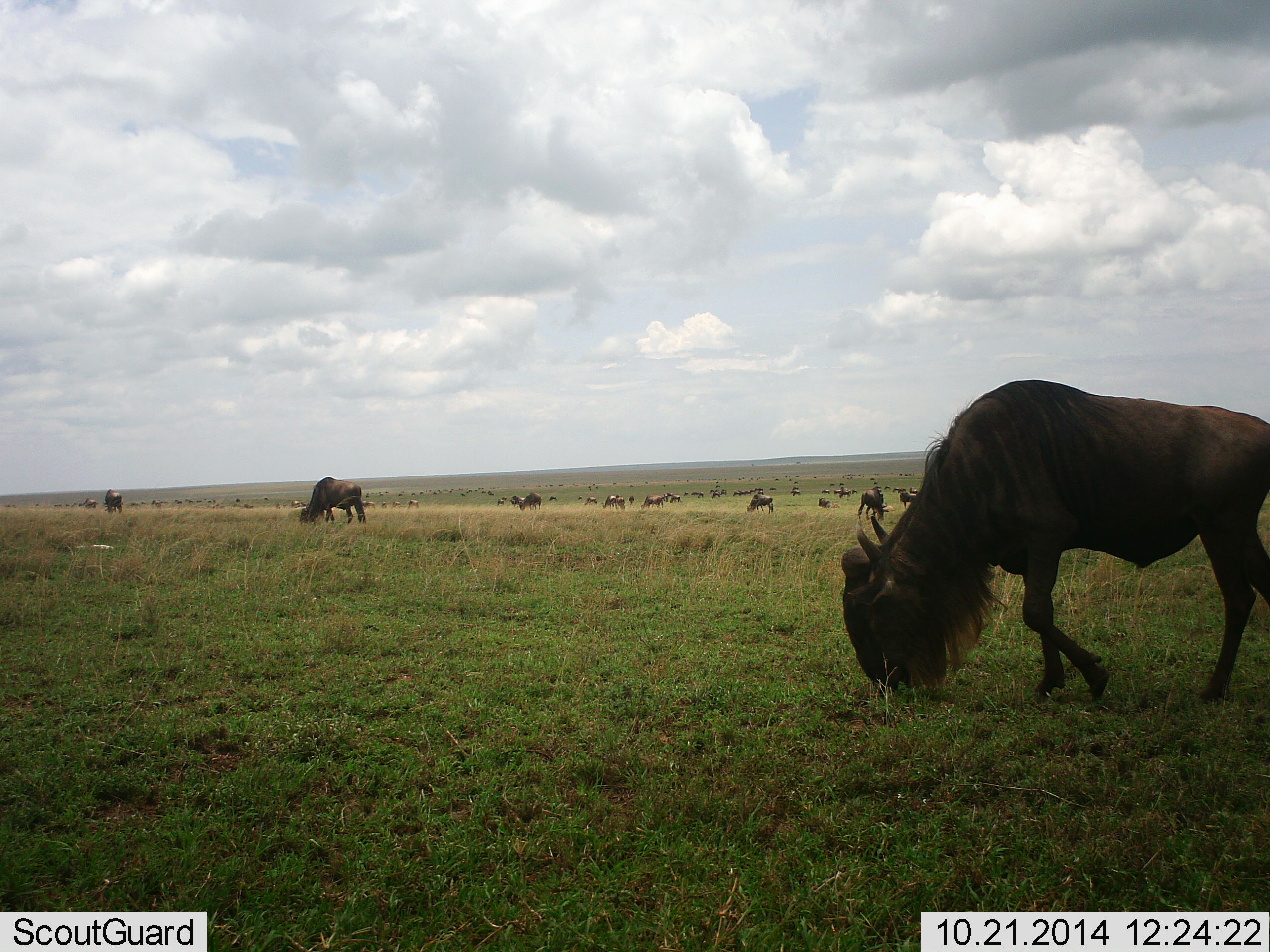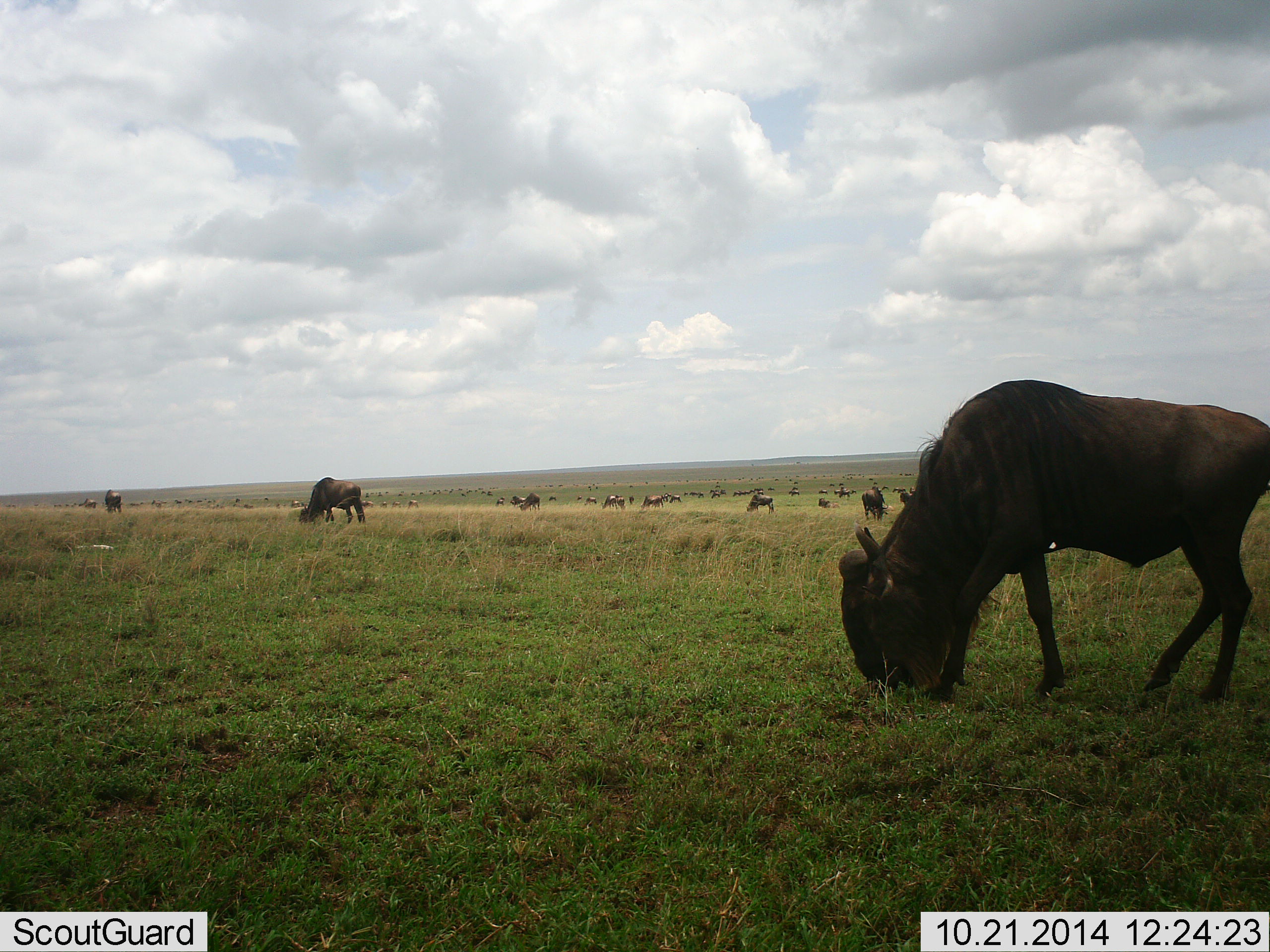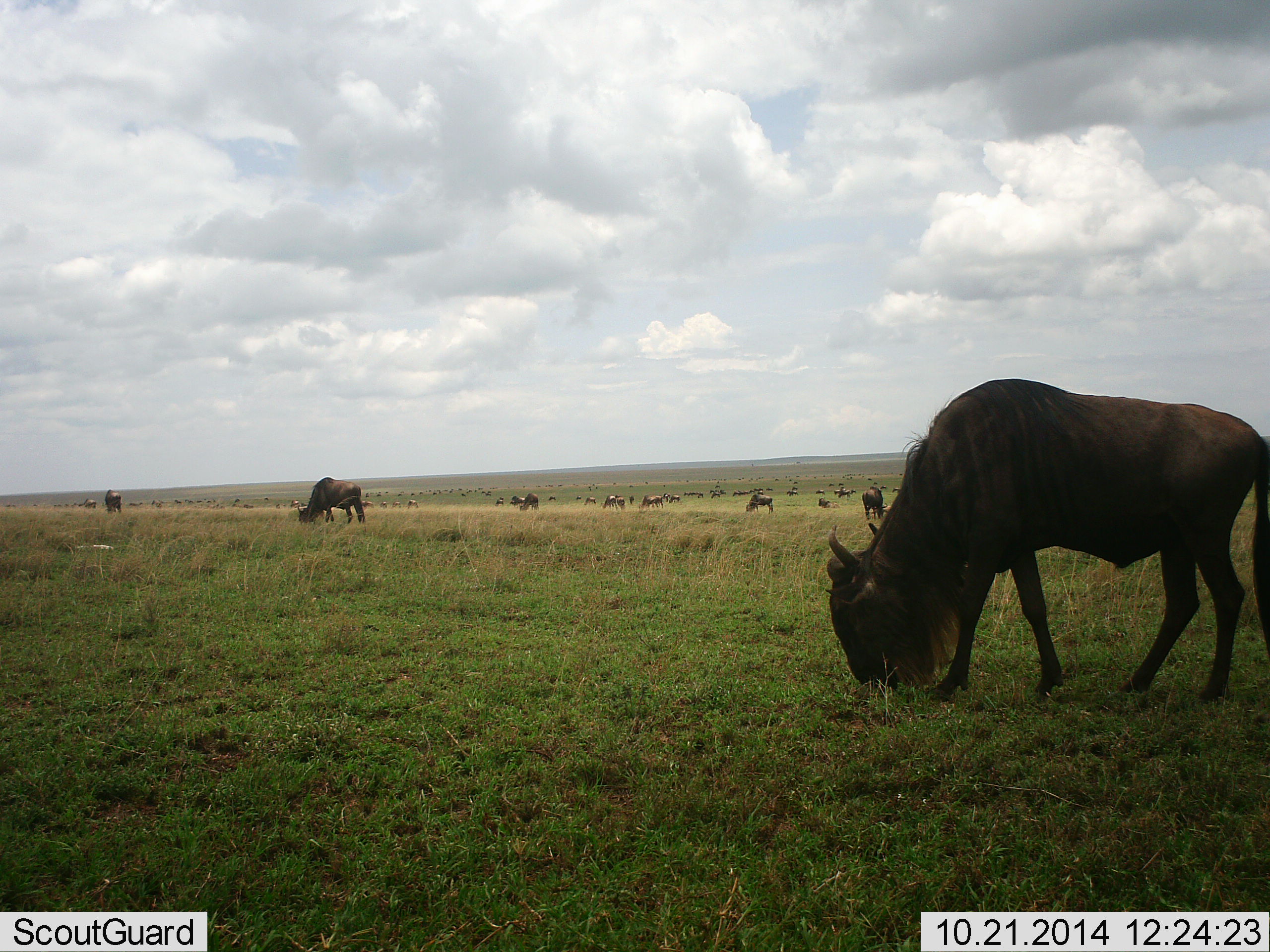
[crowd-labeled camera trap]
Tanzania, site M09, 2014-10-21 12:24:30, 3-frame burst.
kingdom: Animalia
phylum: Chordata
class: Mammalia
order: Artiodactyla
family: Bovidae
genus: Connochaetes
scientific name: Connochaetes taurinus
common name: blue wildebeest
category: wildebeest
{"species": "wildebeest (blue wildebeest) (Connochaetes taurinus)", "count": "11-50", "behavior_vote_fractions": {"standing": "30%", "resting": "10%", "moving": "10%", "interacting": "0%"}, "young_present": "0%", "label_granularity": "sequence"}